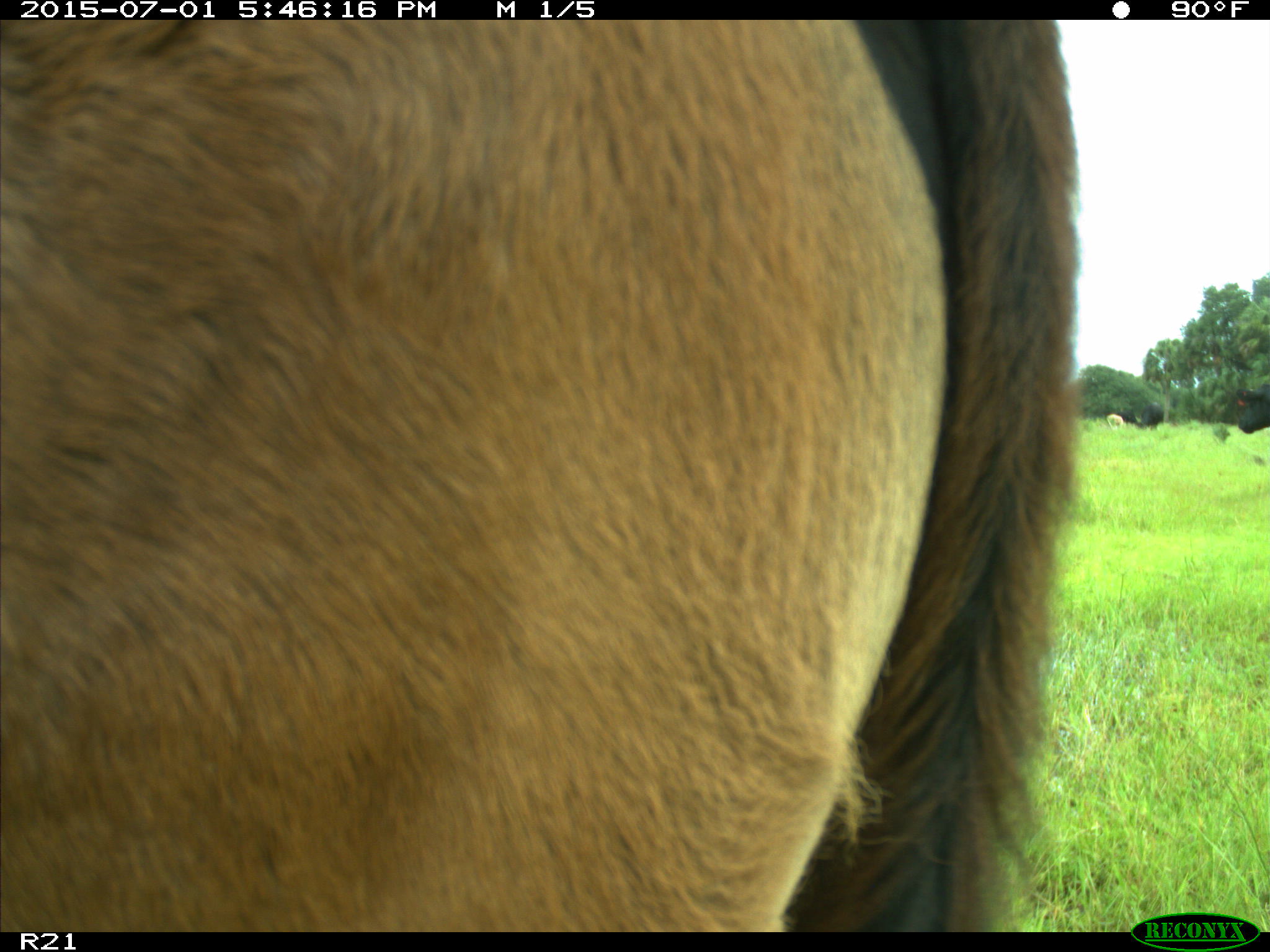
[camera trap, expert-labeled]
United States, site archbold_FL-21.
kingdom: Animalia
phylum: Chordata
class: Mammalia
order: Artiodactyla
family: Bovidae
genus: Bos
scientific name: Bos taurus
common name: domestic cow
Bos taurus (domestic cow).